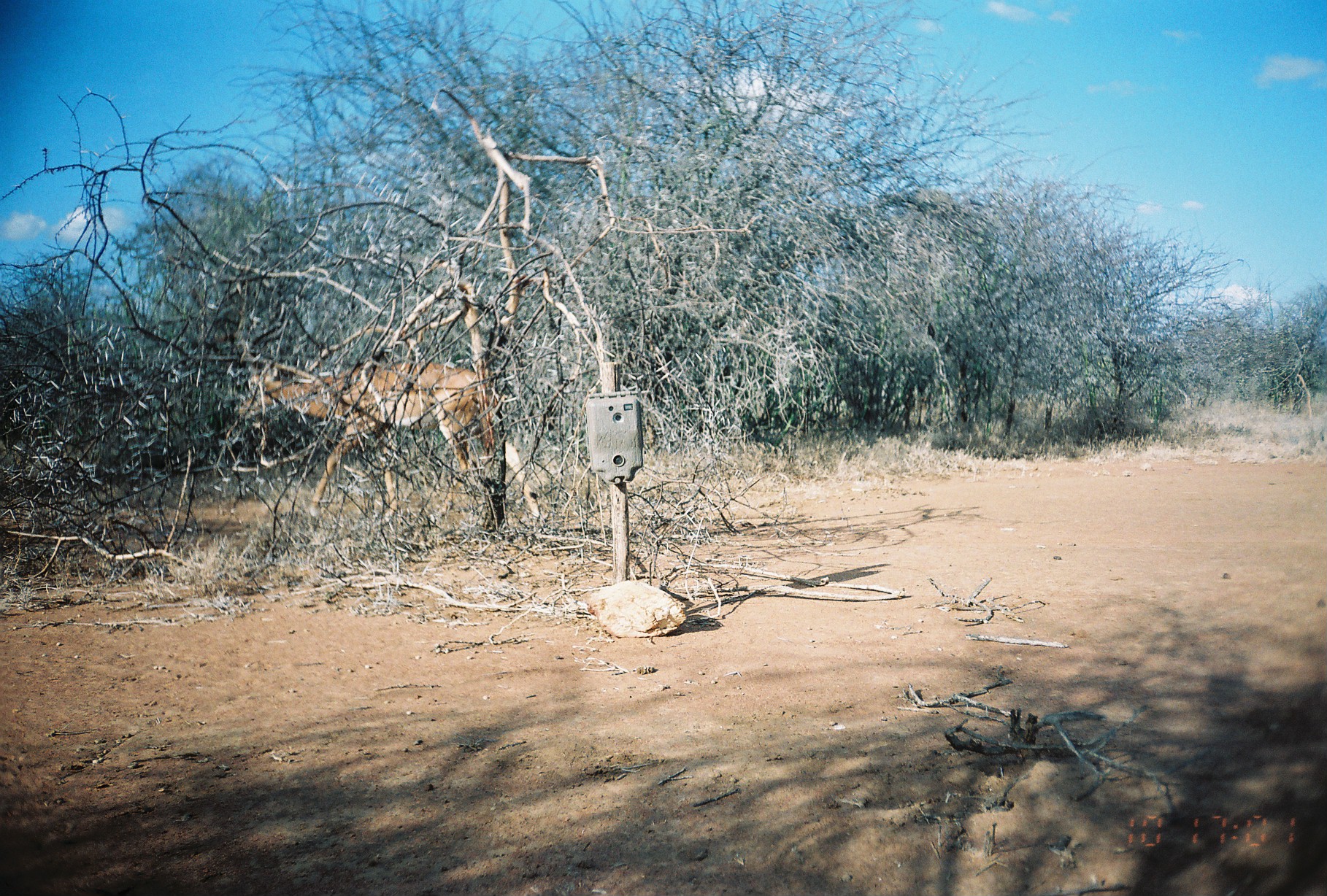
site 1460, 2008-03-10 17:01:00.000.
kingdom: Animalia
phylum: Chordata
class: Mammalia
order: Artiodactyla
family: Bovidae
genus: Aepyceros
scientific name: Aepyceros melampus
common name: impala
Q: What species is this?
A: Aepyceros melampus (impala).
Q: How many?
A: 1.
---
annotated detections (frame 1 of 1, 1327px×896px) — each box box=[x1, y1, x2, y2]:
aepyceros melampus: box=[236, 360, 499, 518]